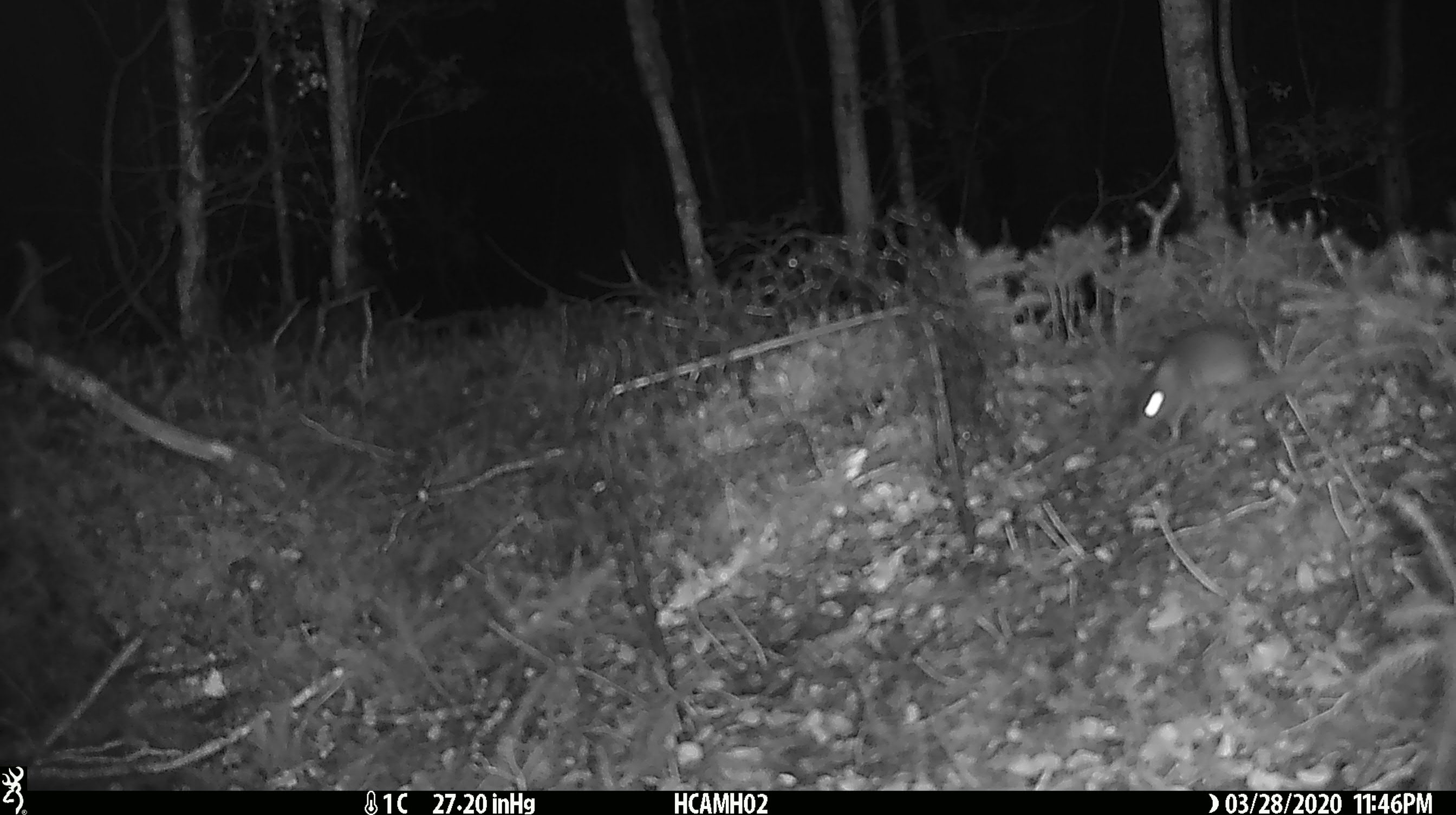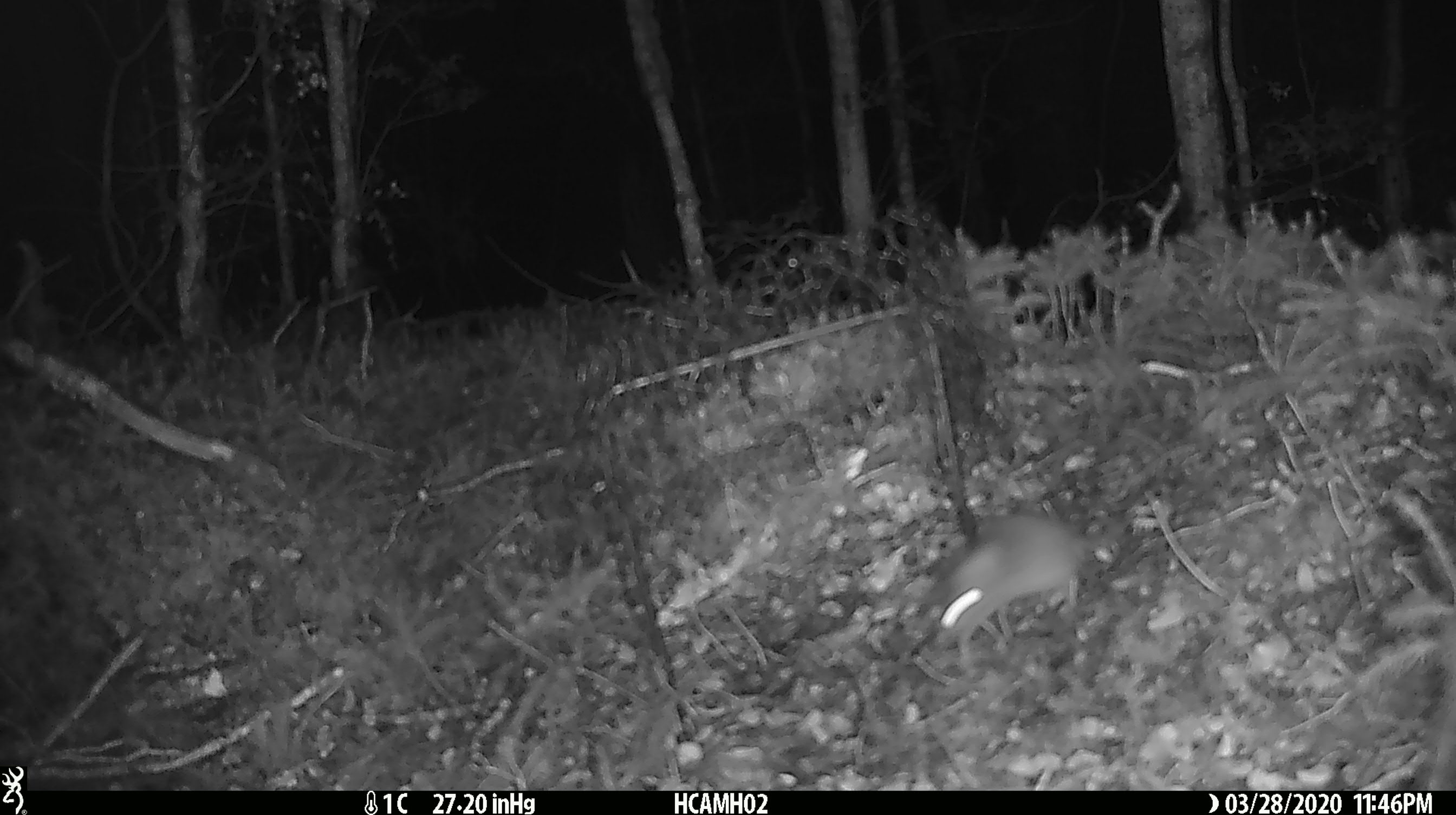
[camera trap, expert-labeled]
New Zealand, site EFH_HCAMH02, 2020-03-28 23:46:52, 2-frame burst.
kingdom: Animalia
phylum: Chordata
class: Mammalia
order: Rodentia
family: Muridae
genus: Mus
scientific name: Mus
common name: mouse